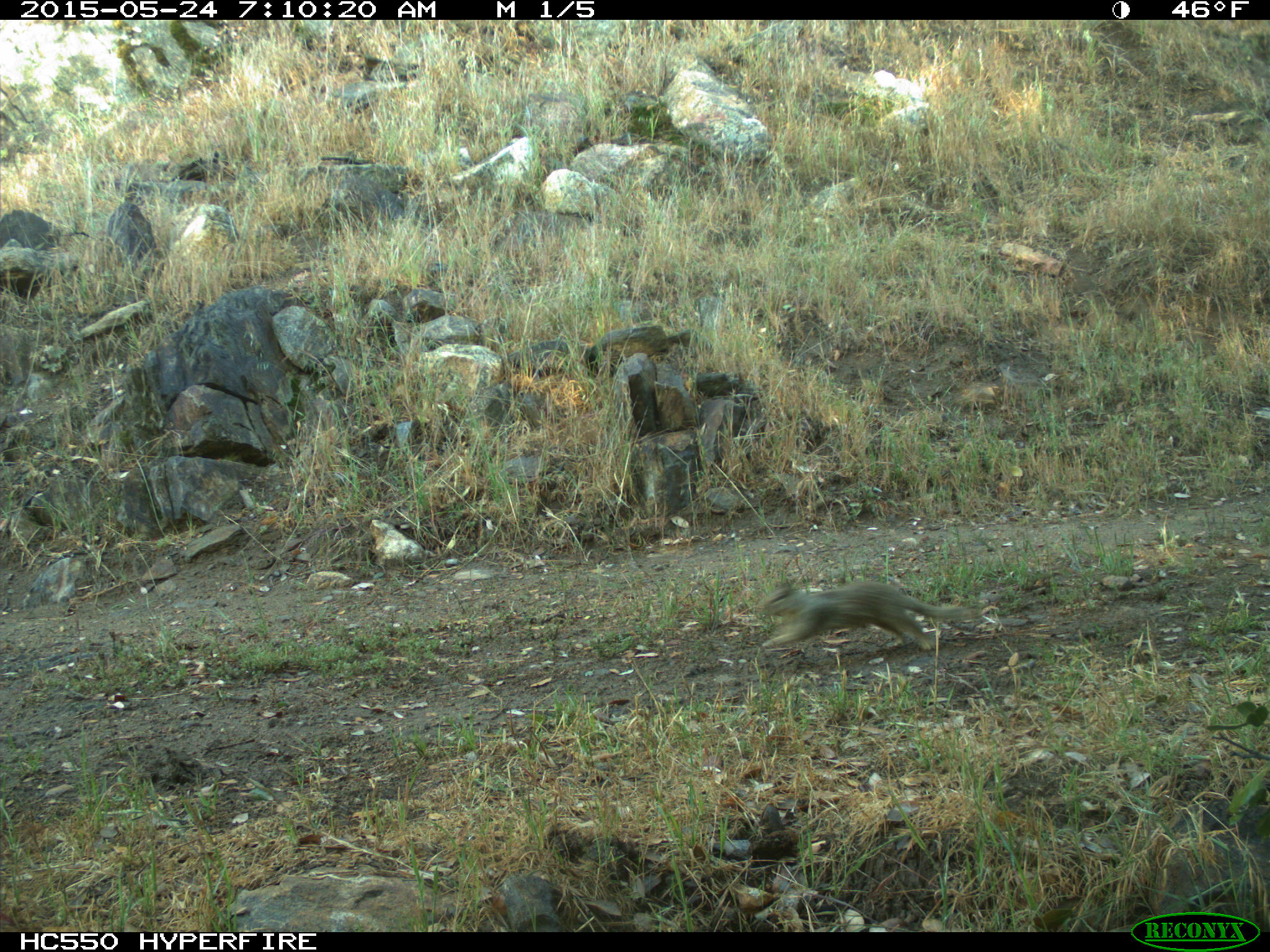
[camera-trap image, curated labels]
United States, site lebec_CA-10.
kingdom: Animalia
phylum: Chordata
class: Mammalia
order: Rodentia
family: Sciuridae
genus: Otospermophilus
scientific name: Otospermophilus beecheyi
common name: california ground squirrel